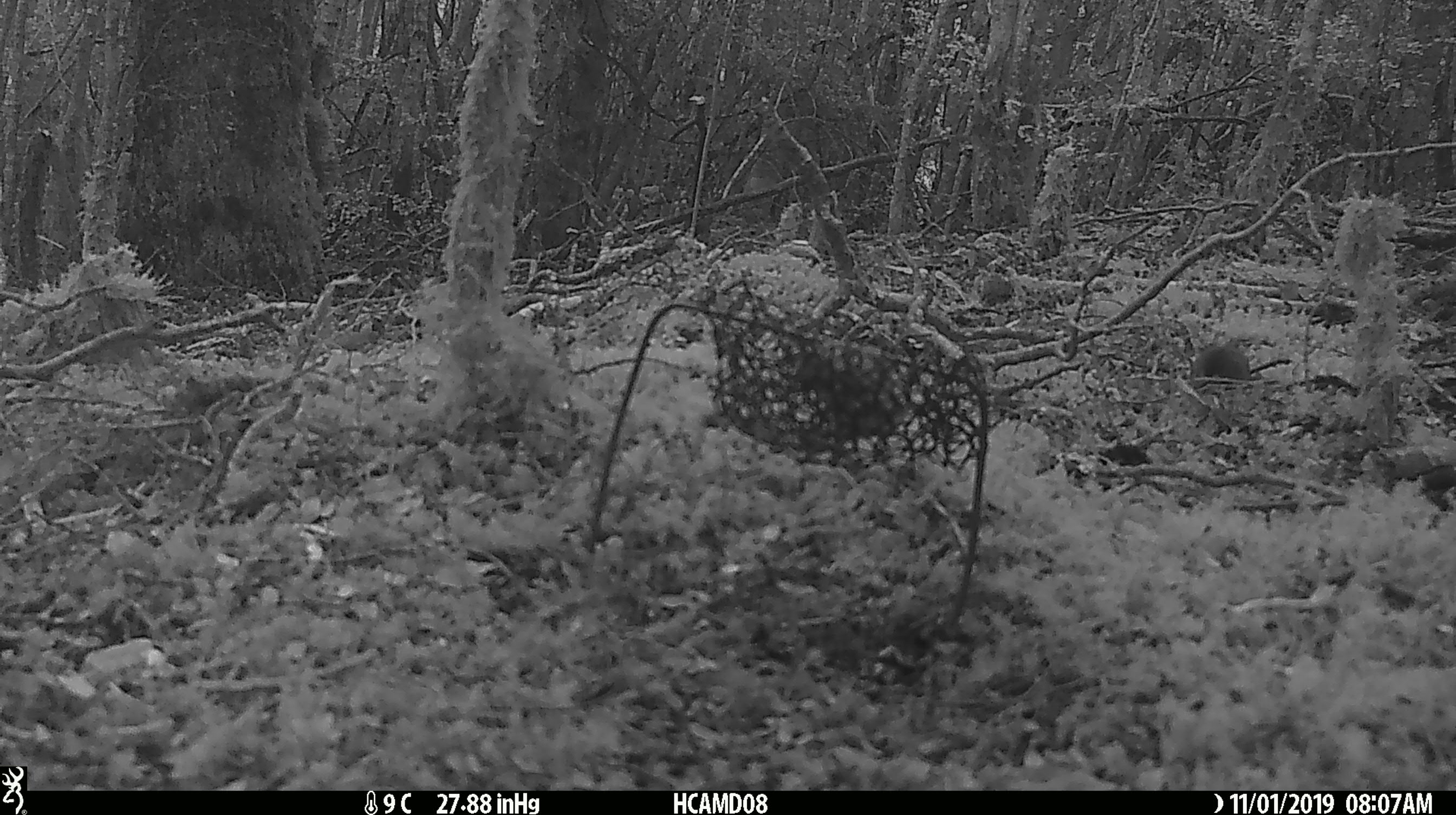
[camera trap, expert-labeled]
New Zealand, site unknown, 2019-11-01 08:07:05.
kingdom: Animalia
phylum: Chordata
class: Mammalia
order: Rodentia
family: Muridae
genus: Mus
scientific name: Mus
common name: mouse